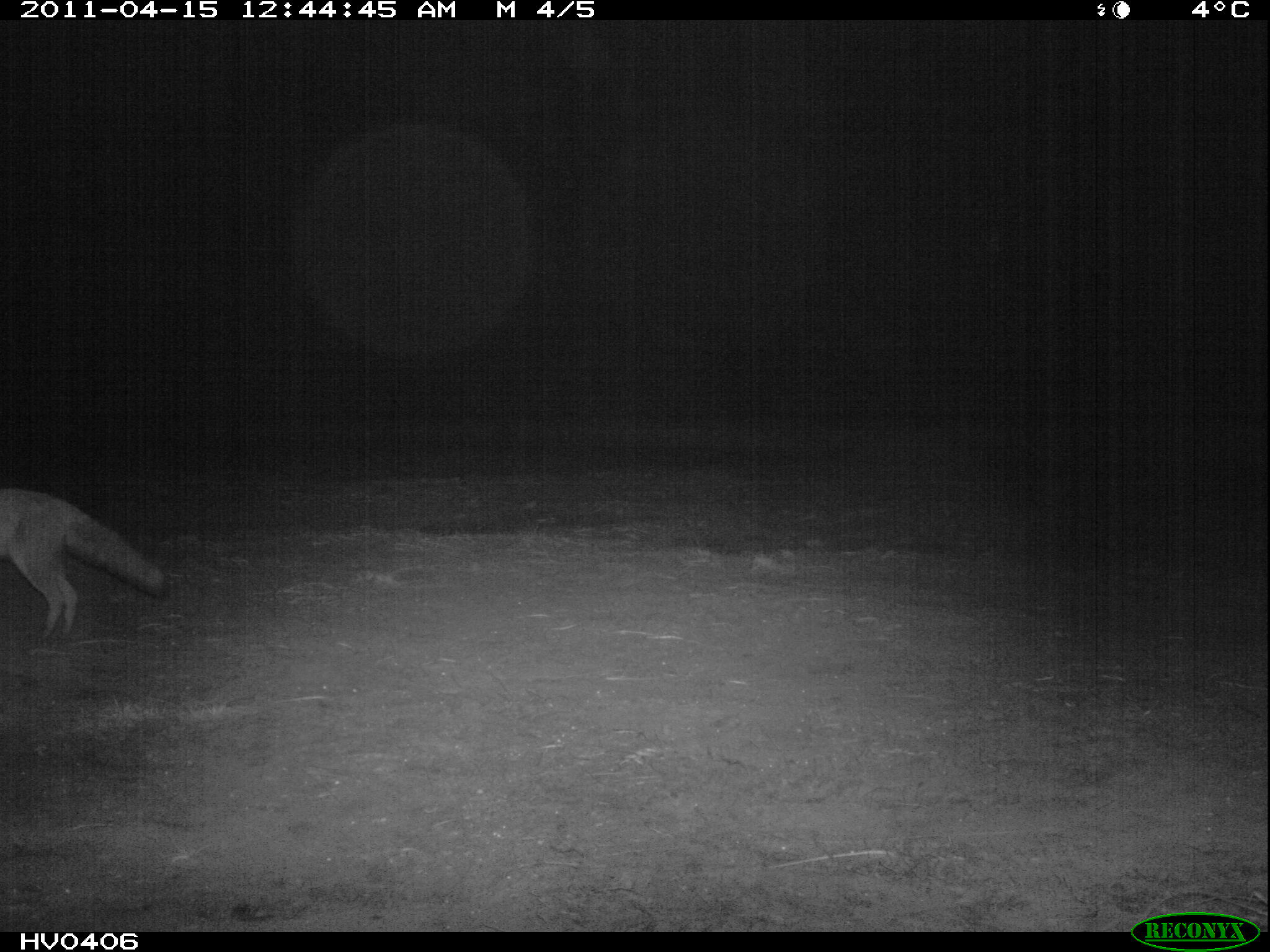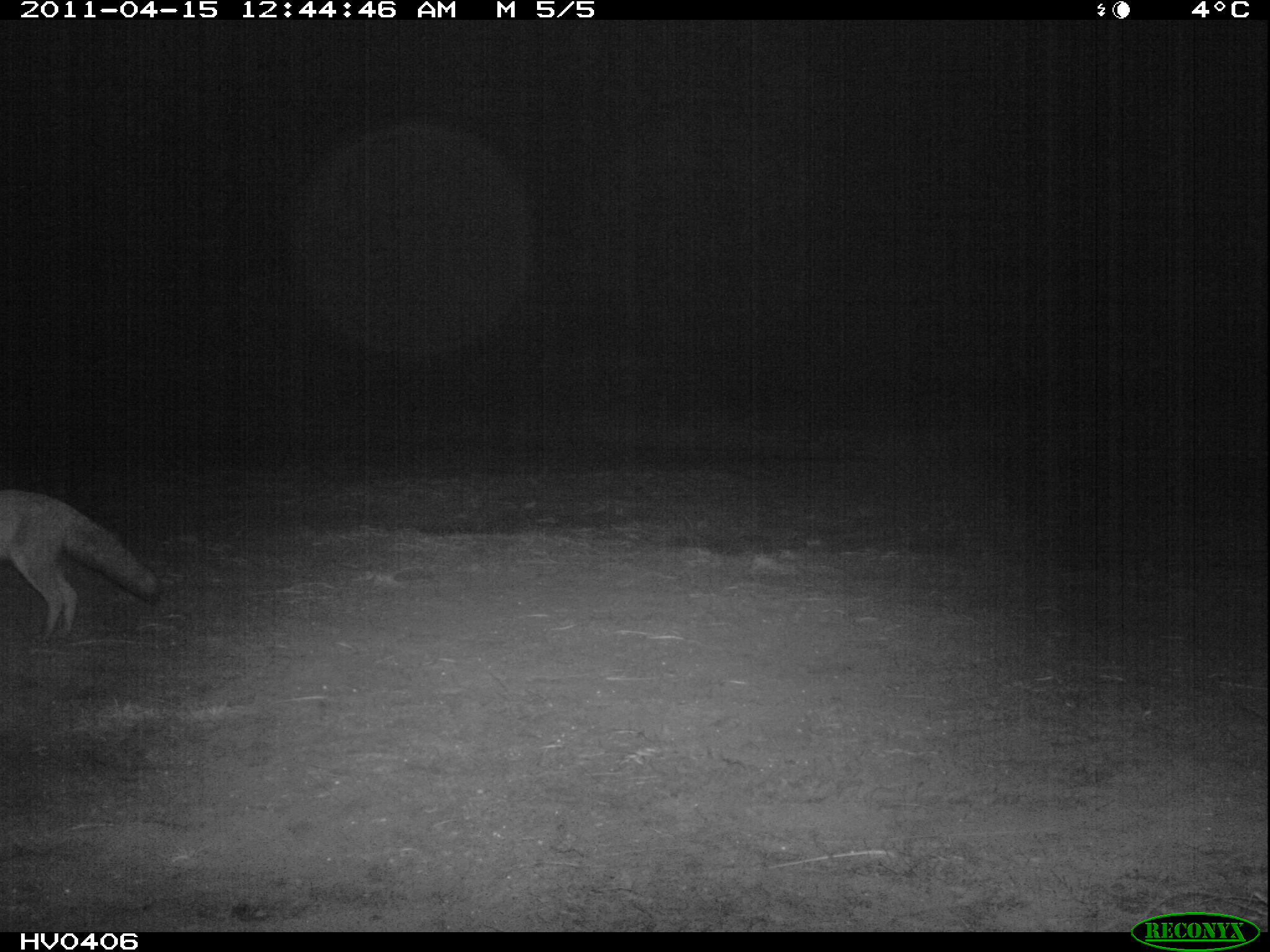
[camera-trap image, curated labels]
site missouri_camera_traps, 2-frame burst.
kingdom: Animalia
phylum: Chordata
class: Mammalia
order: Carnivora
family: Canidae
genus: Vulpes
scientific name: Vulpes vulpes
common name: red fox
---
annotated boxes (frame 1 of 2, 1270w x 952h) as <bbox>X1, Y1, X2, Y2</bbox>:
red fox: <bbox>4, 485, 177, 647</bbox>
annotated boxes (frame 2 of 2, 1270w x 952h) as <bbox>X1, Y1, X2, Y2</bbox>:
red fox: <bbox>4, 483, 167, 647</bbox>